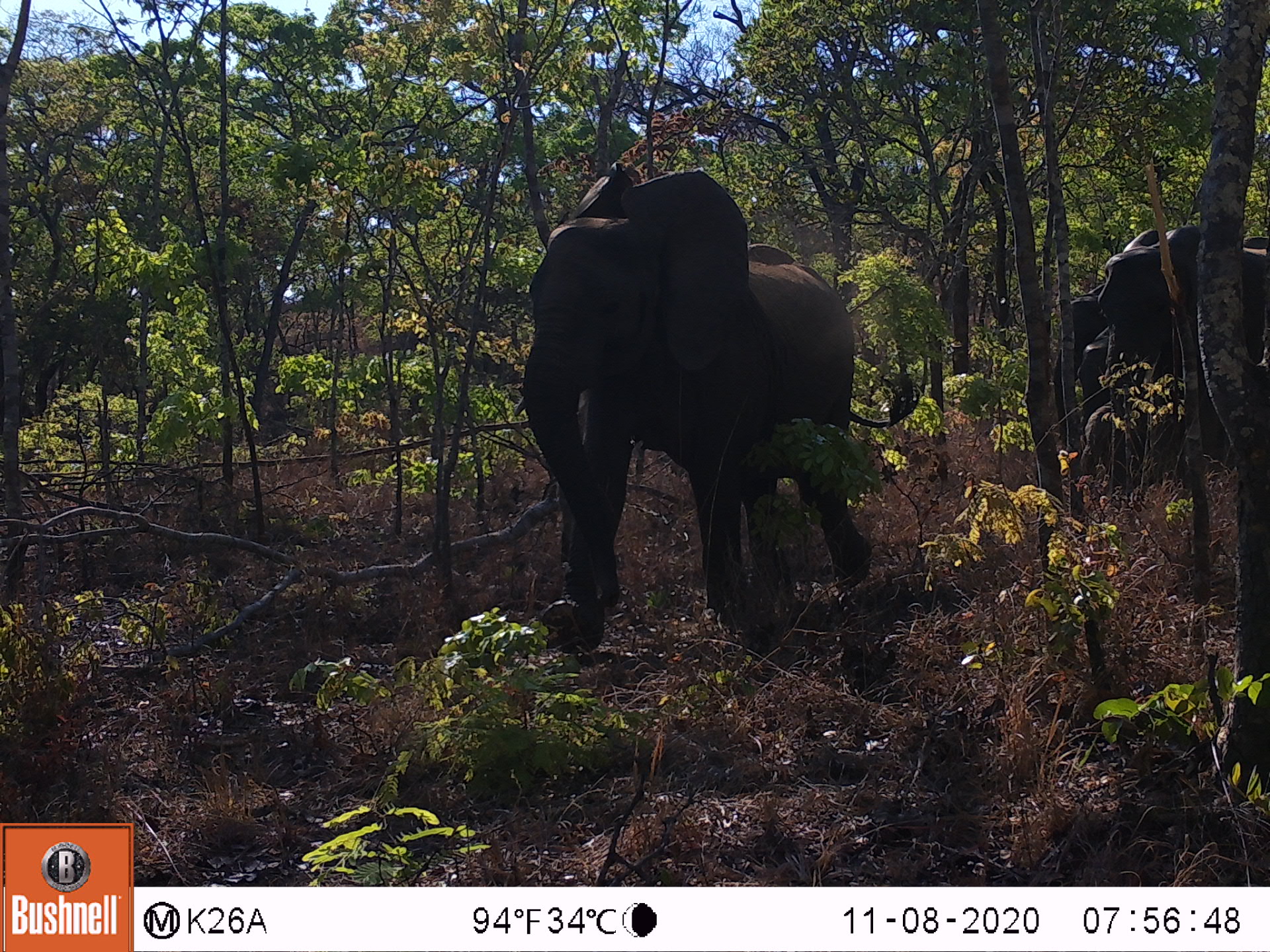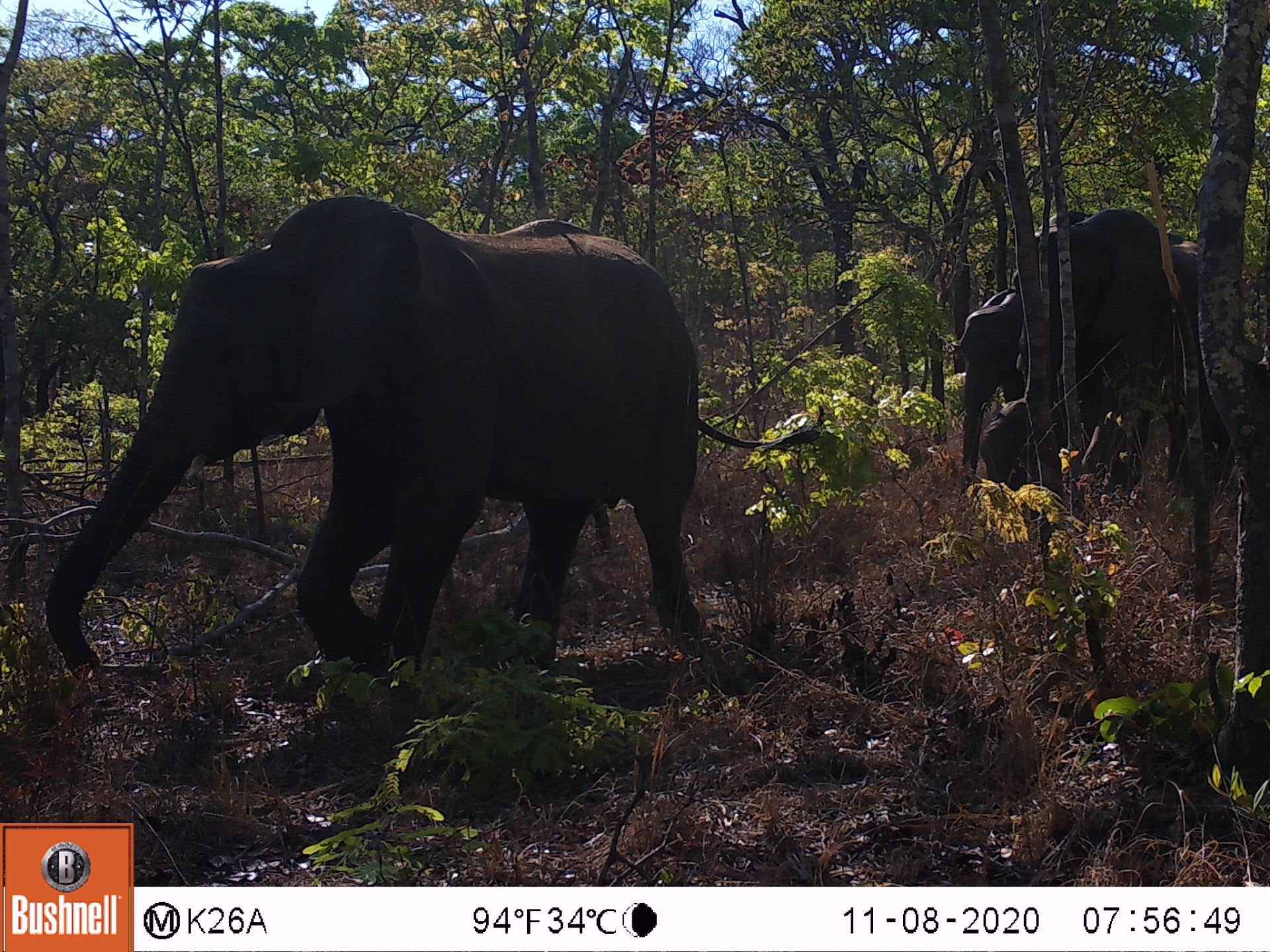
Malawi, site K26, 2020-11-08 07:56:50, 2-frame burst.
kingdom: Animalia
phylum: Chordata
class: Mammalia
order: Proboscidea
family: Elephantidae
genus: Loxodonta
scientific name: Loxodonta africana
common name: african savanna elephant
African savanna elephant (Loxodonta africana), count 5.